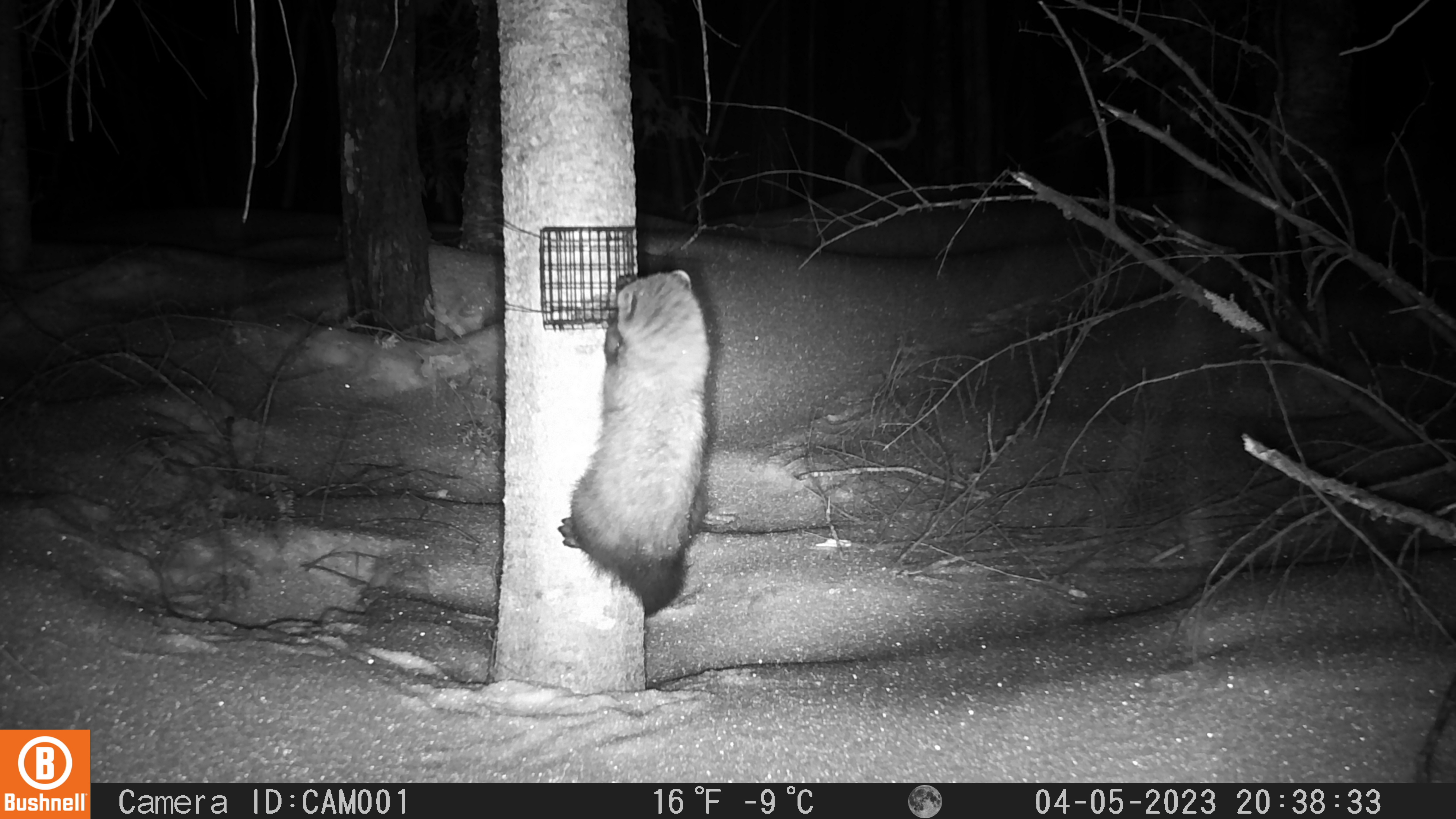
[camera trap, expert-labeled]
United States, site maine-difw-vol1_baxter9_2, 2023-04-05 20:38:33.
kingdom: Animalia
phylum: Chordata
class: Mammalia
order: Carnivora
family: Mustelidae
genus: Martes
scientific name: Martes americana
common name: american marten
American marten (Martes americana).